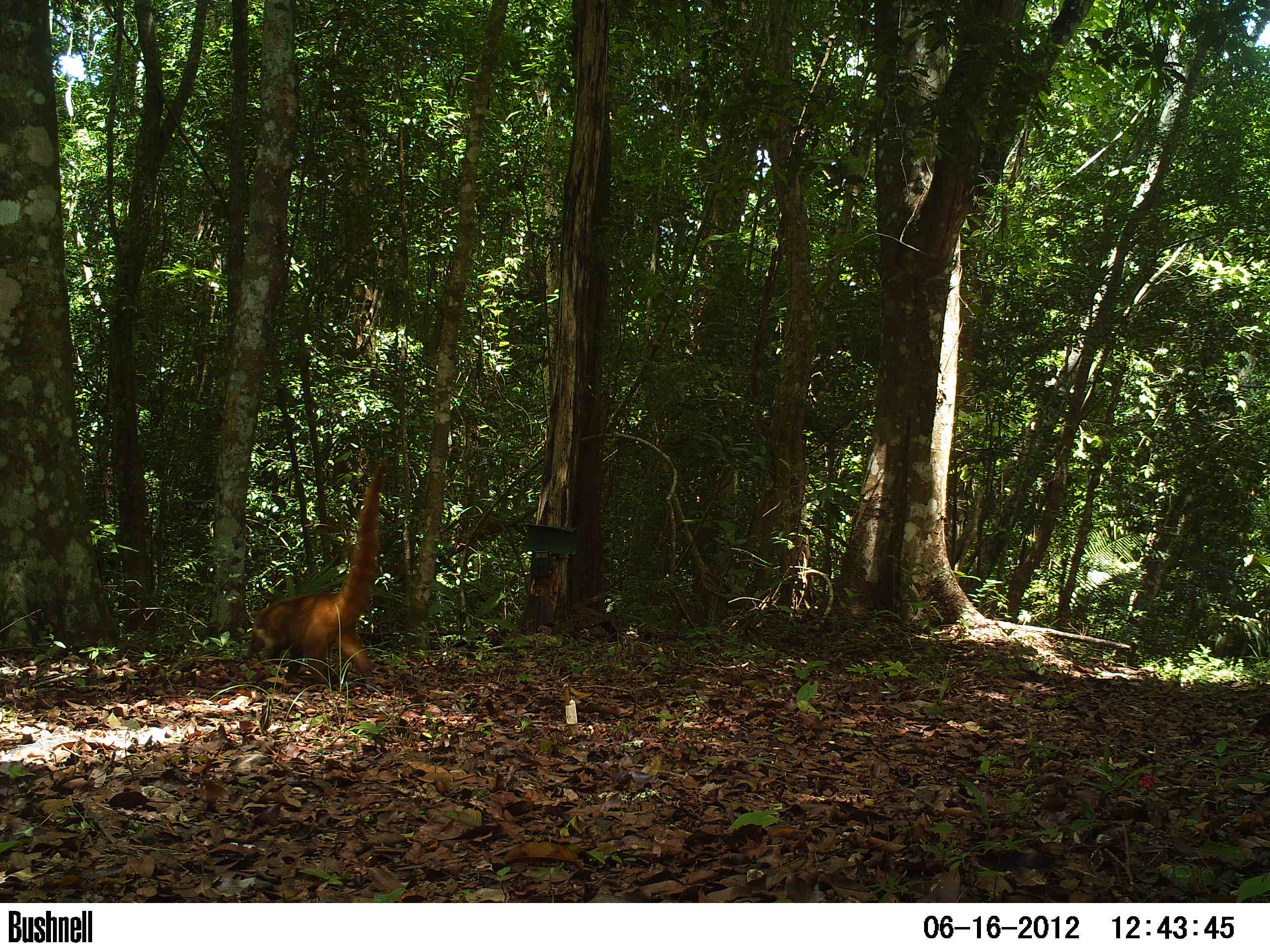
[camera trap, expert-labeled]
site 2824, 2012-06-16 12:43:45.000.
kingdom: Animalia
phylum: Chordata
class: Mammalia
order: Carnivora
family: Procyonidae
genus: Nasua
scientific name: Nasua narica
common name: white-nosed coati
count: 1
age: adult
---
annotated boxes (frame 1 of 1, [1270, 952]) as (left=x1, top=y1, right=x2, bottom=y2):
nasua narica: (left=240, top=458, right=391, bottom=693)